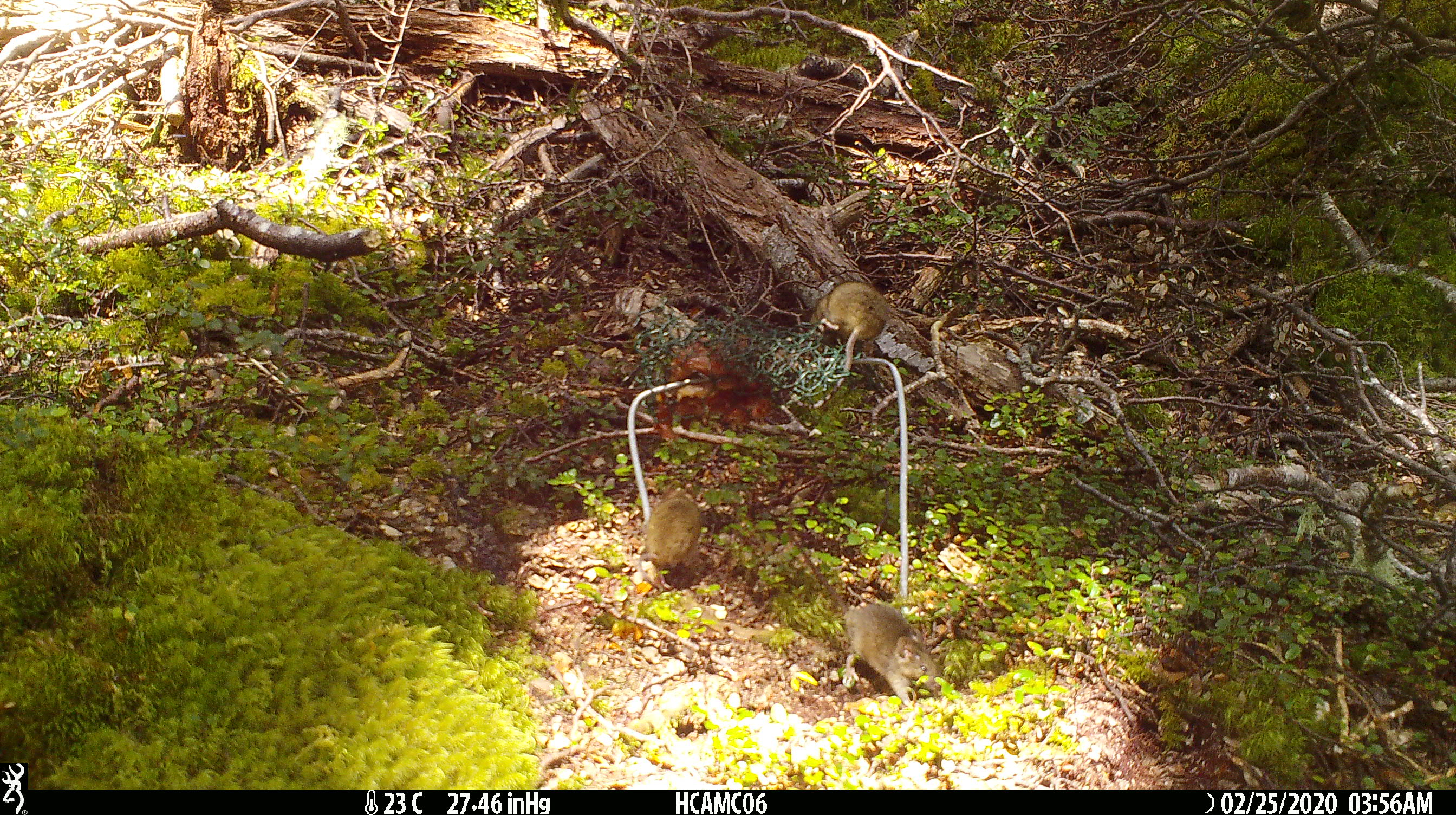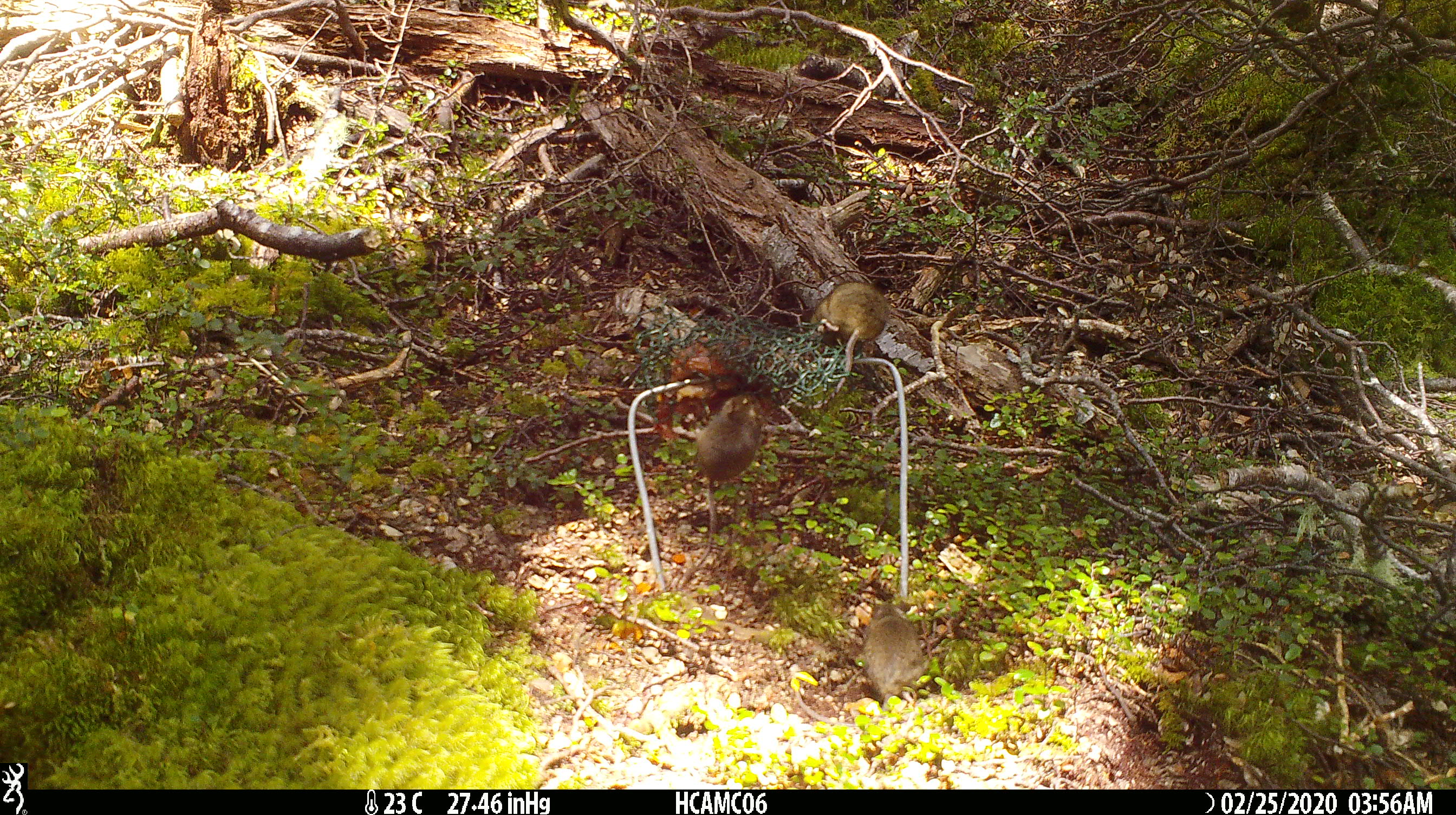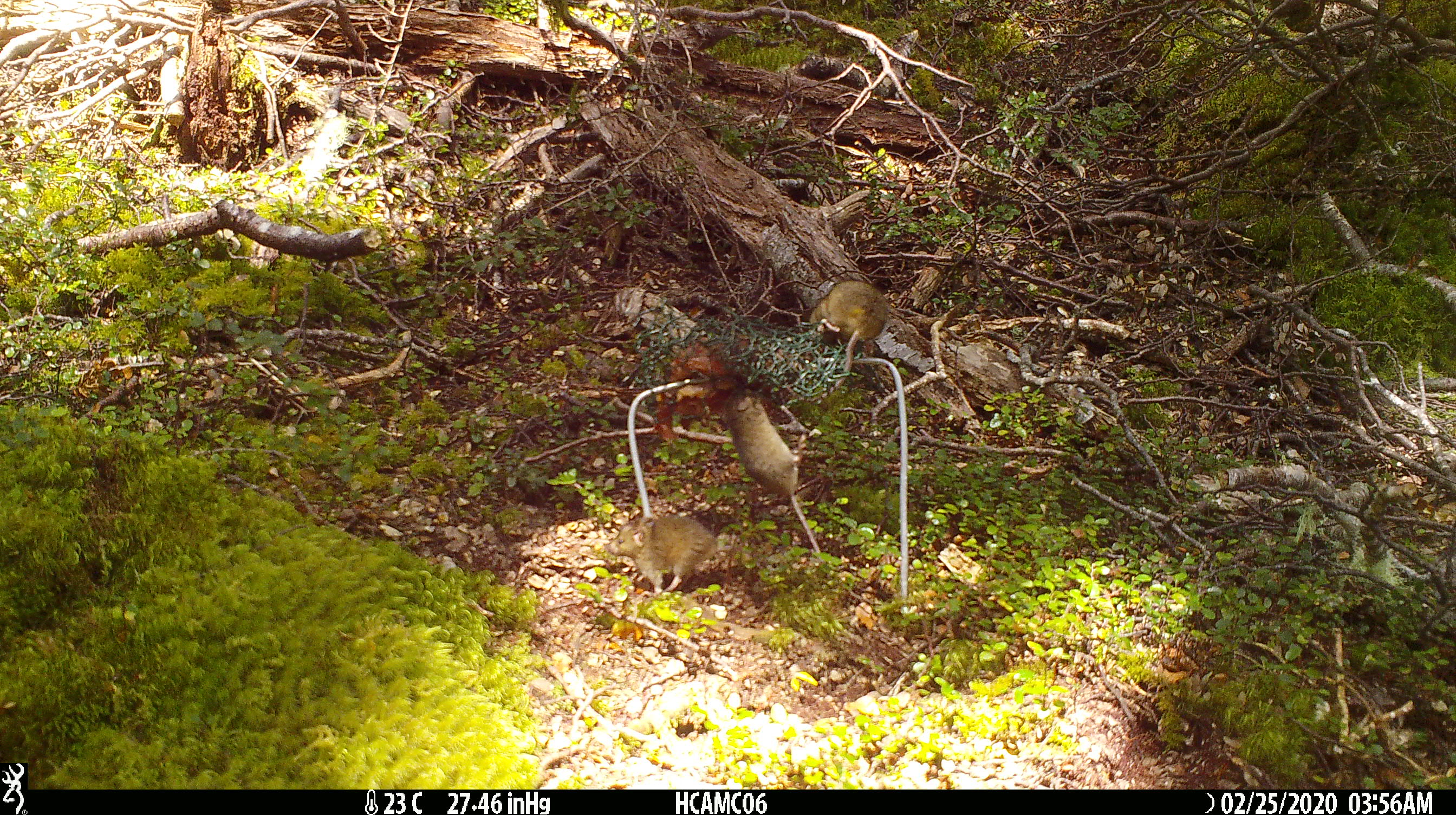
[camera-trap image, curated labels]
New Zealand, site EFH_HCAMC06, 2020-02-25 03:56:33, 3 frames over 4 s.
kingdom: Animalia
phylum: Chordata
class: Mammalia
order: Rodentia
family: Muridae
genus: Mus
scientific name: Mus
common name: mouse